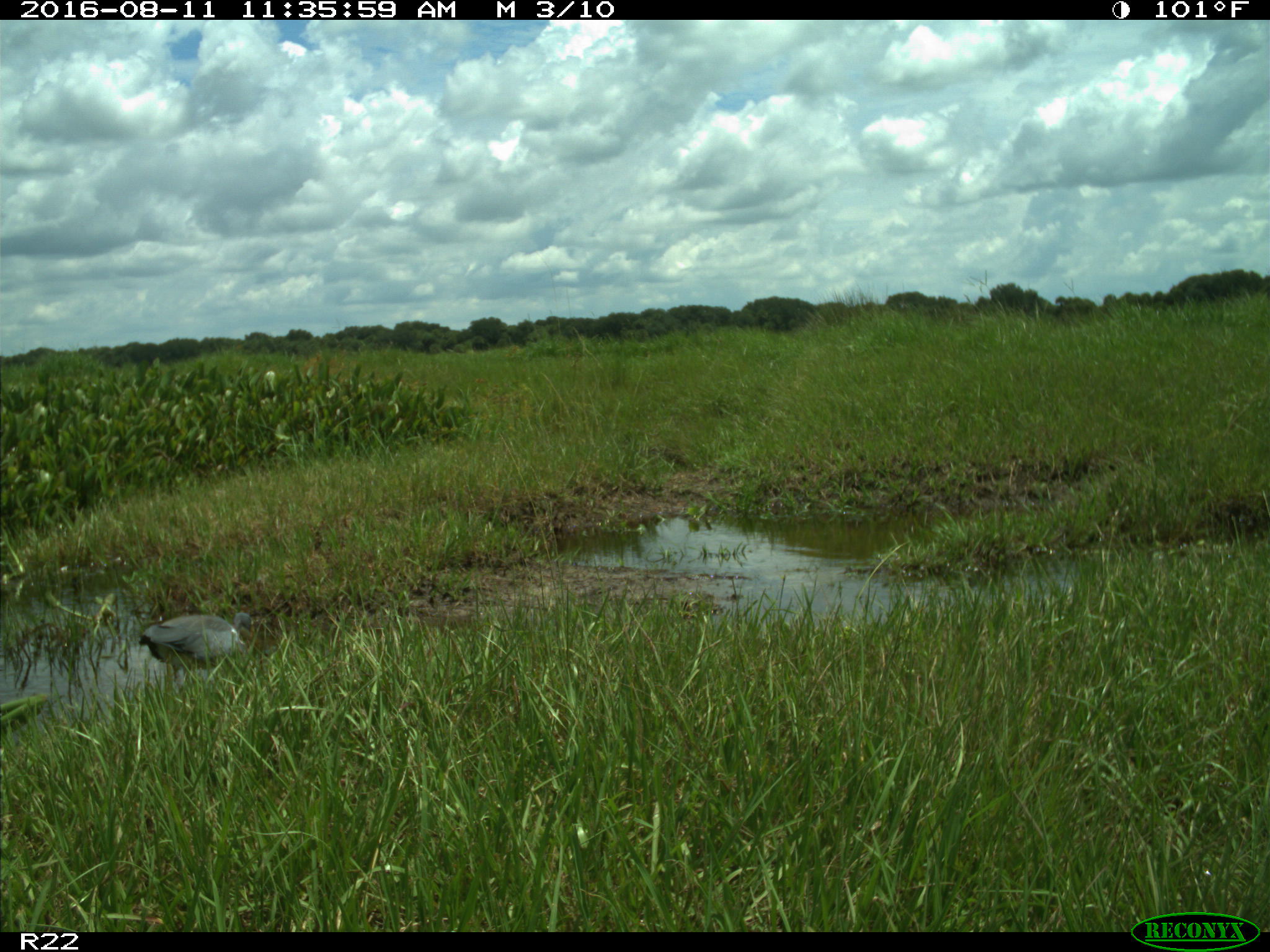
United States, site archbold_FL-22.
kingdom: Animalia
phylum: Chordata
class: Aves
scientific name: Aves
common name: birds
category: unidentified bird